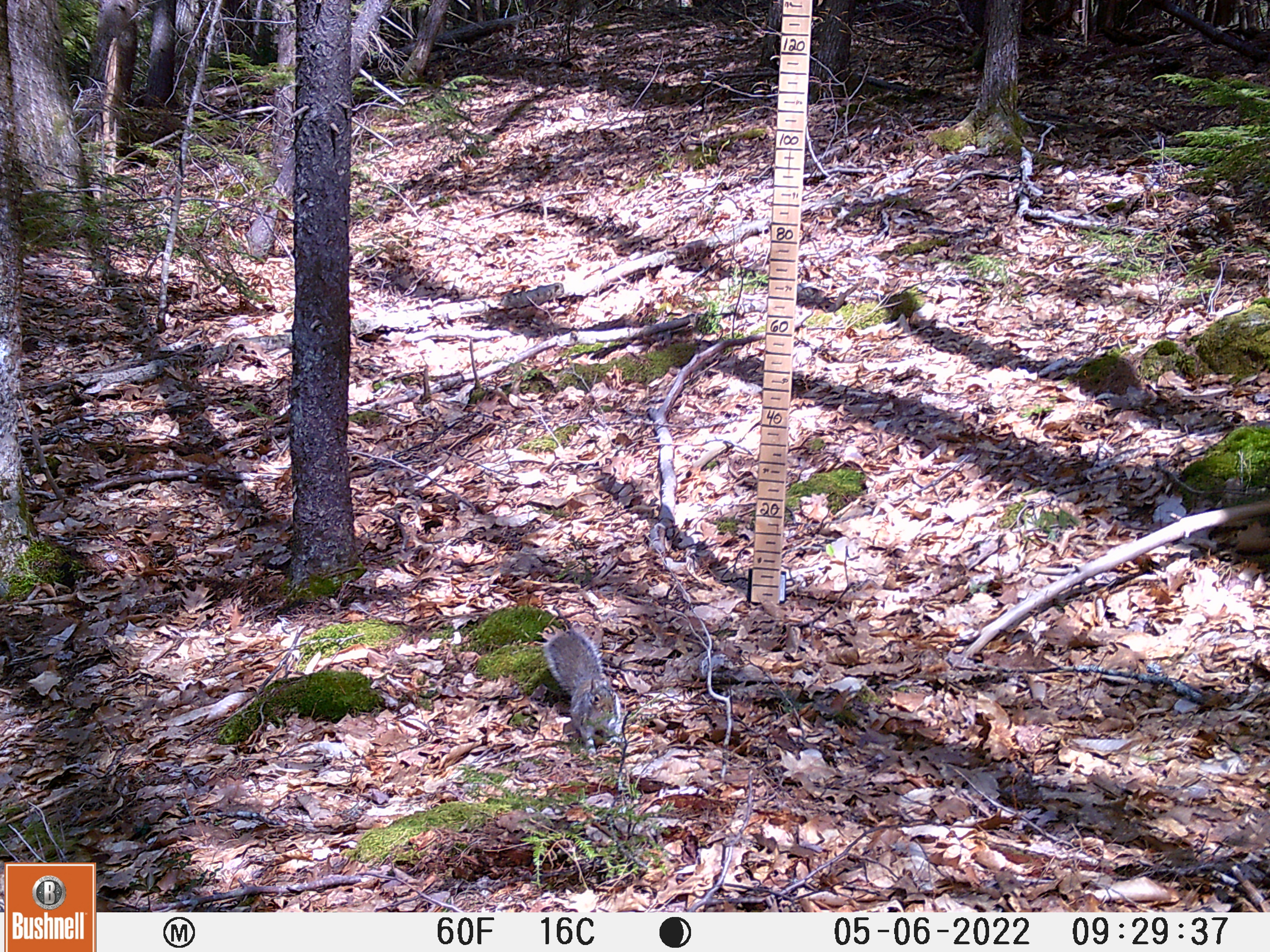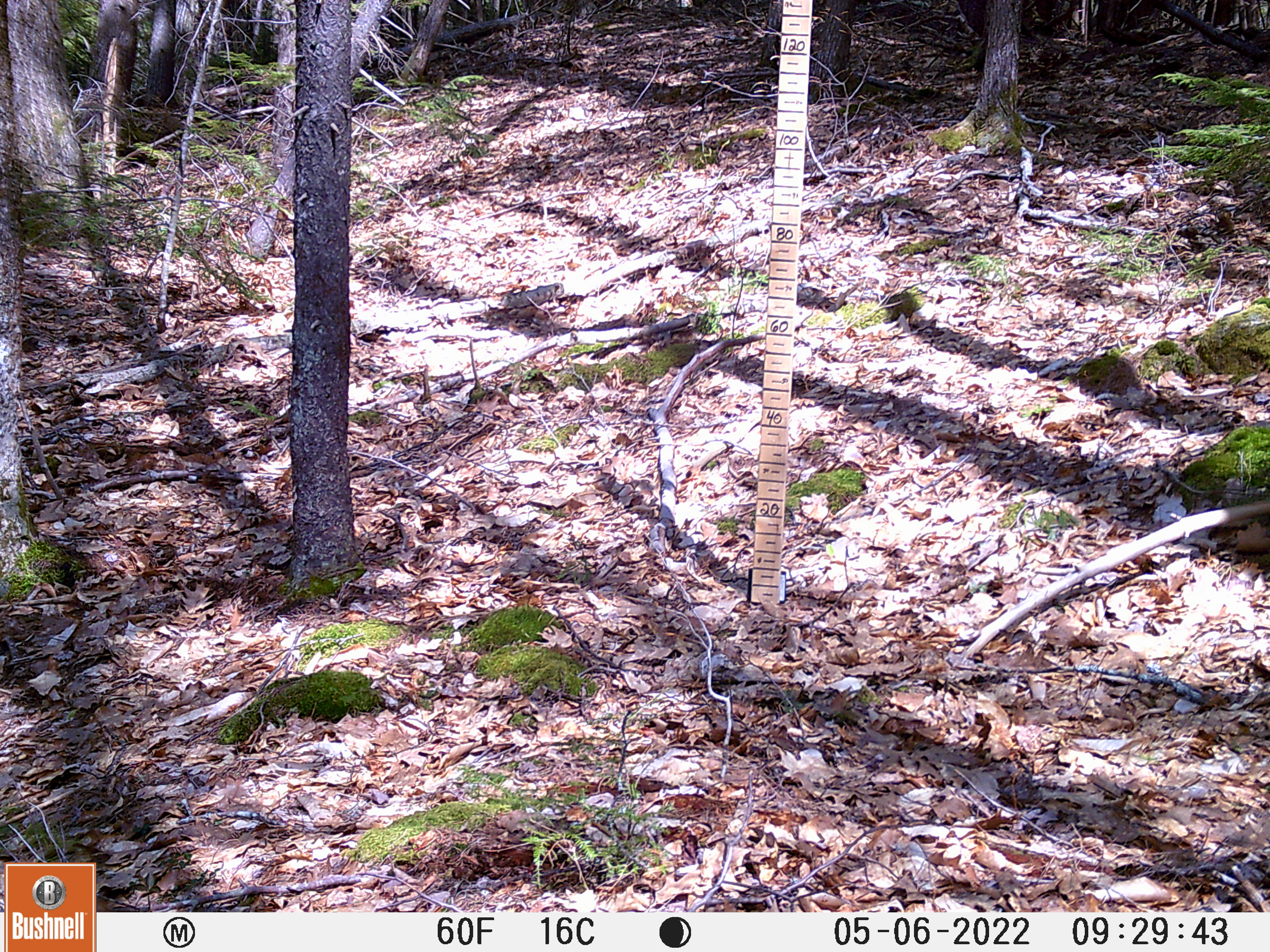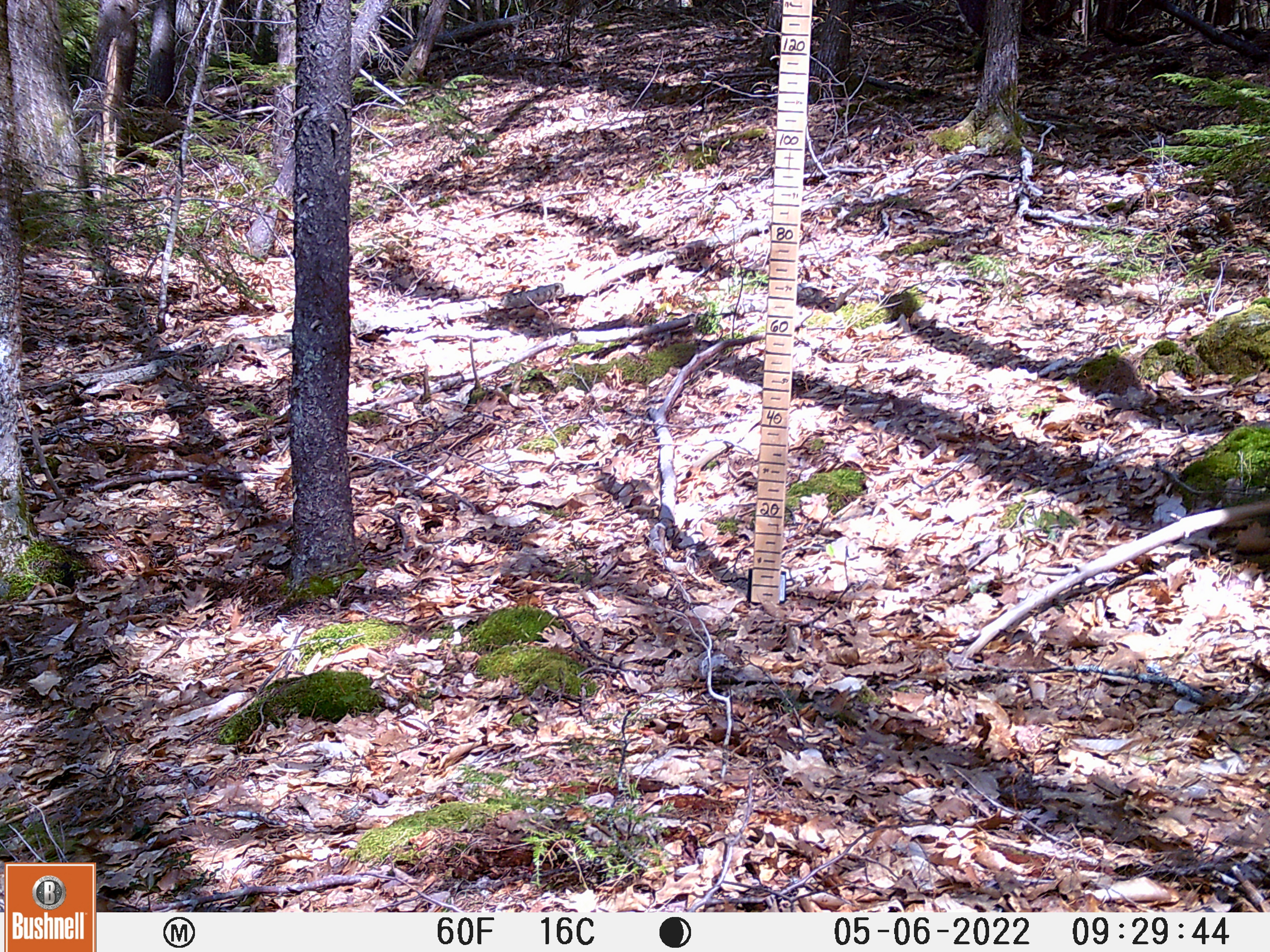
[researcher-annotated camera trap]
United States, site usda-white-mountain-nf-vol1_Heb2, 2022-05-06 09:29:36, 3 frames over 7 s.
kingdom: Animalia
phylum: Chordata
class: Mammalia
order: Rodentia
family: Sciuridae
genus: Sciurus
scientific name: Sciurus carolinensis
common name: gray squirrel